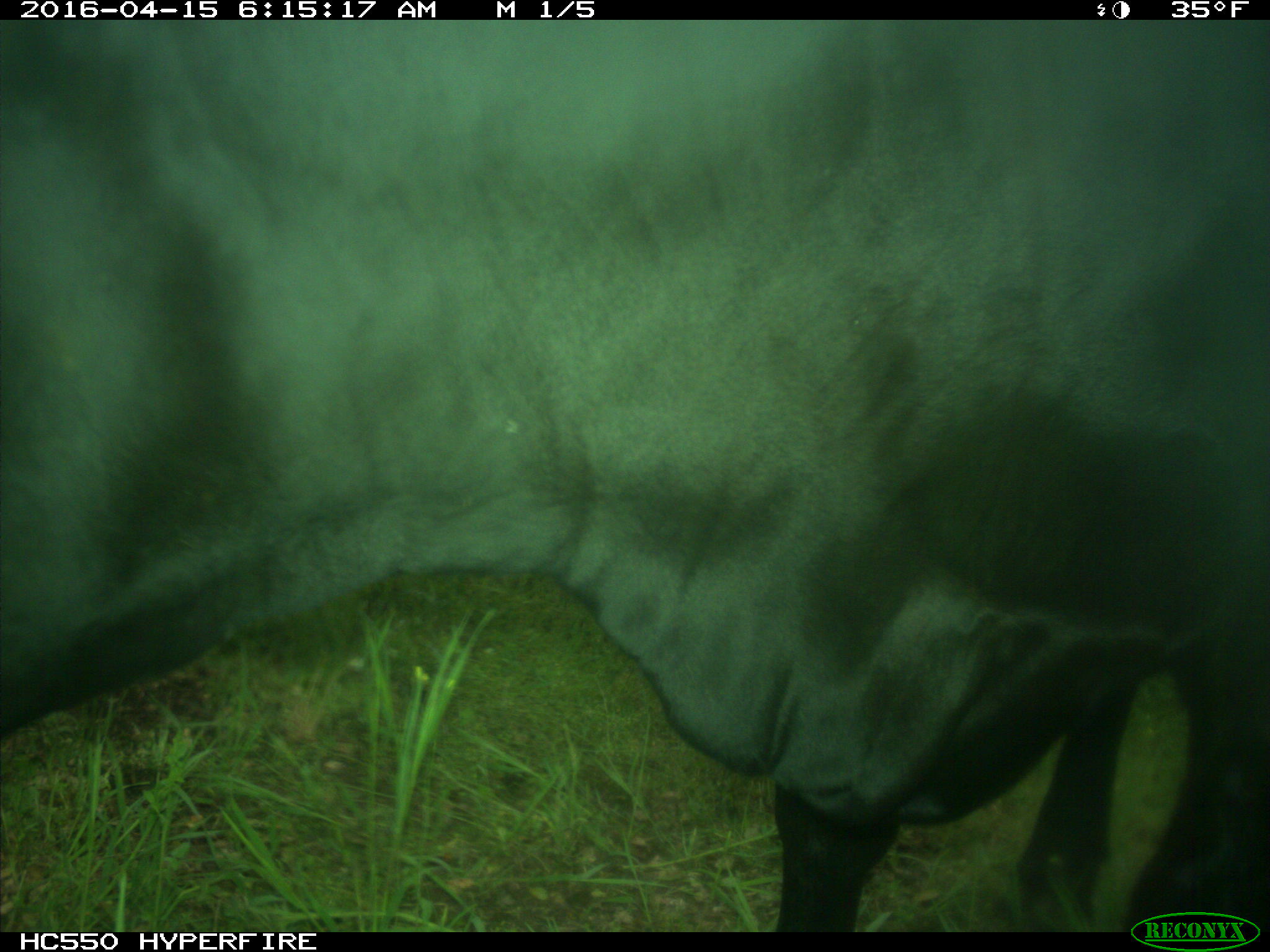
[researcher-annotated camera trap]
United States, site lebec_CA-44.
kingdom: Animalia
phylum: Chordata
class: Mammalia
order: Artiodactyla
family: Bovidae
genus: Bos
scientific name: Bos taurus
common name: domestic cow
Bos taurus (domestic cow).